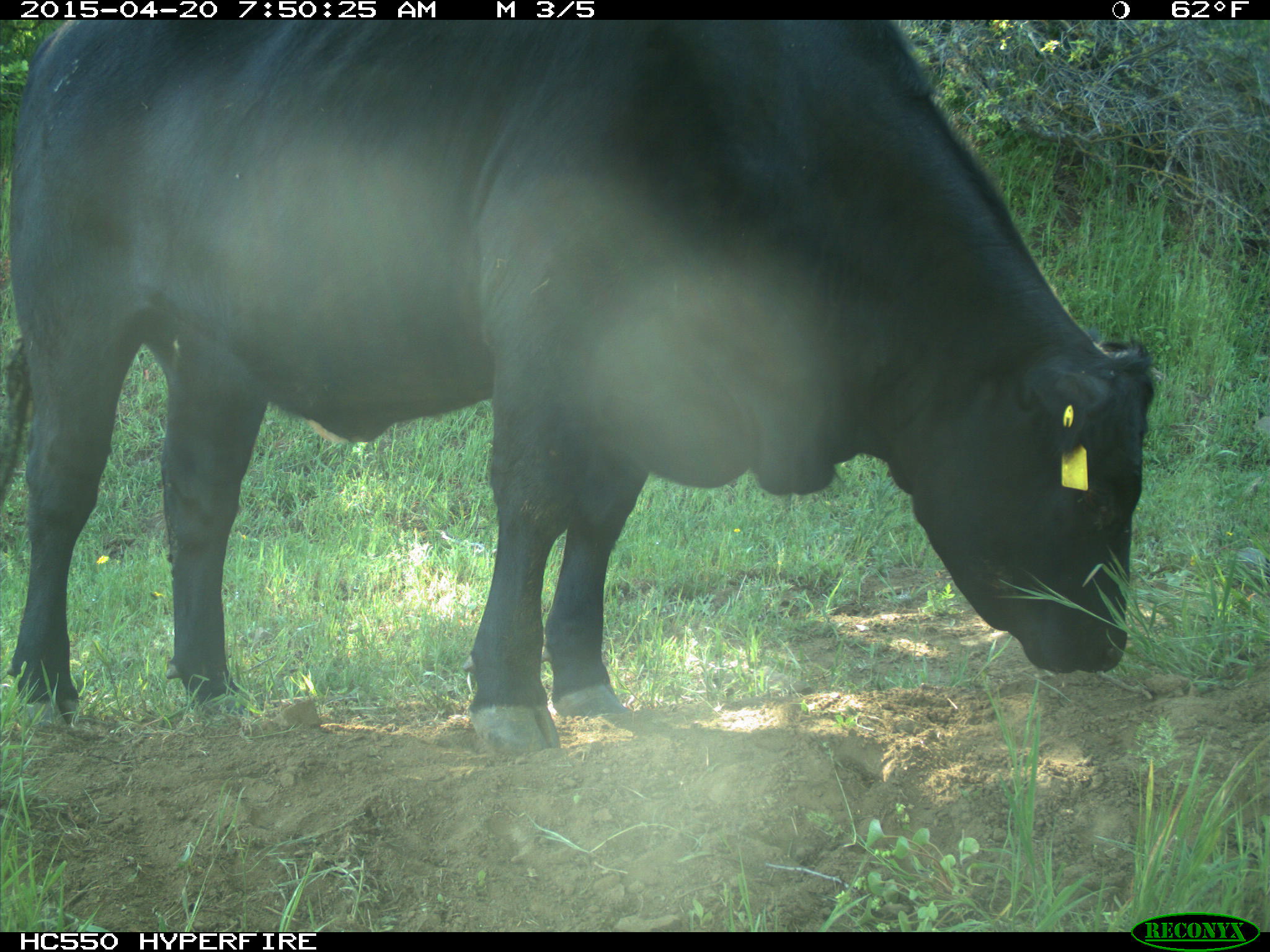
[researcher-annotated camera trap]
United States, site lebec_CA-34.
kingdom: Animalia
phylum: Chordata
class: Mammalia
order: Artiodactyla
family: Bovidae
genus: Bos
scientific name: Bos taurus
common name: domestic cow